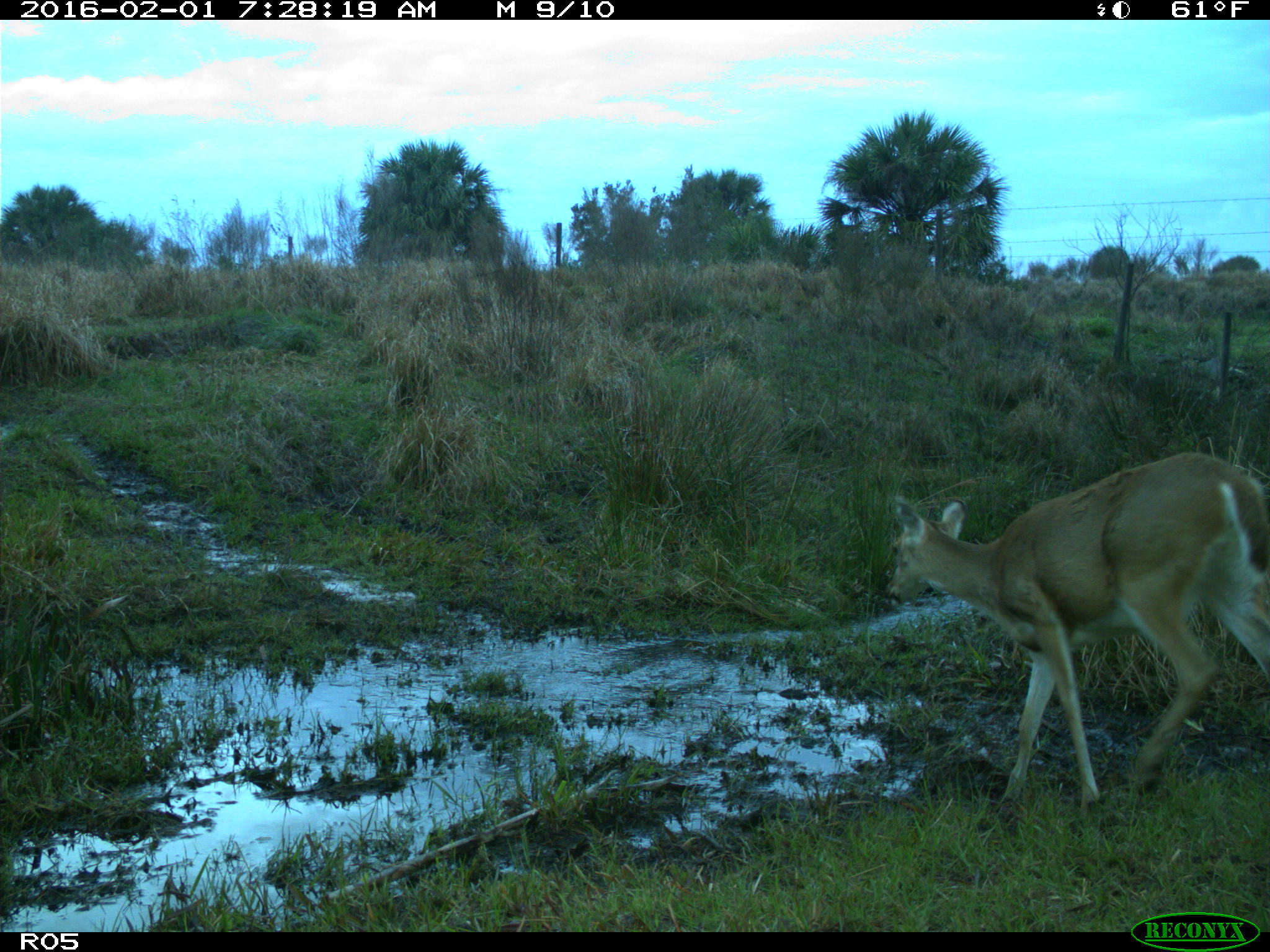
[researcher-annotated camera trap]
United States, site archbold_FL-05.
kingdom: Animalia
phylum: Chordata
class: Mammalia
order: Artiodactyla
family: Cervidae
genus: Odocoileus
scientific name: Odocoileus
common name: deer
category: unidentified deer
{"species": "unidentified deer (deer) (Odocoileus)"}